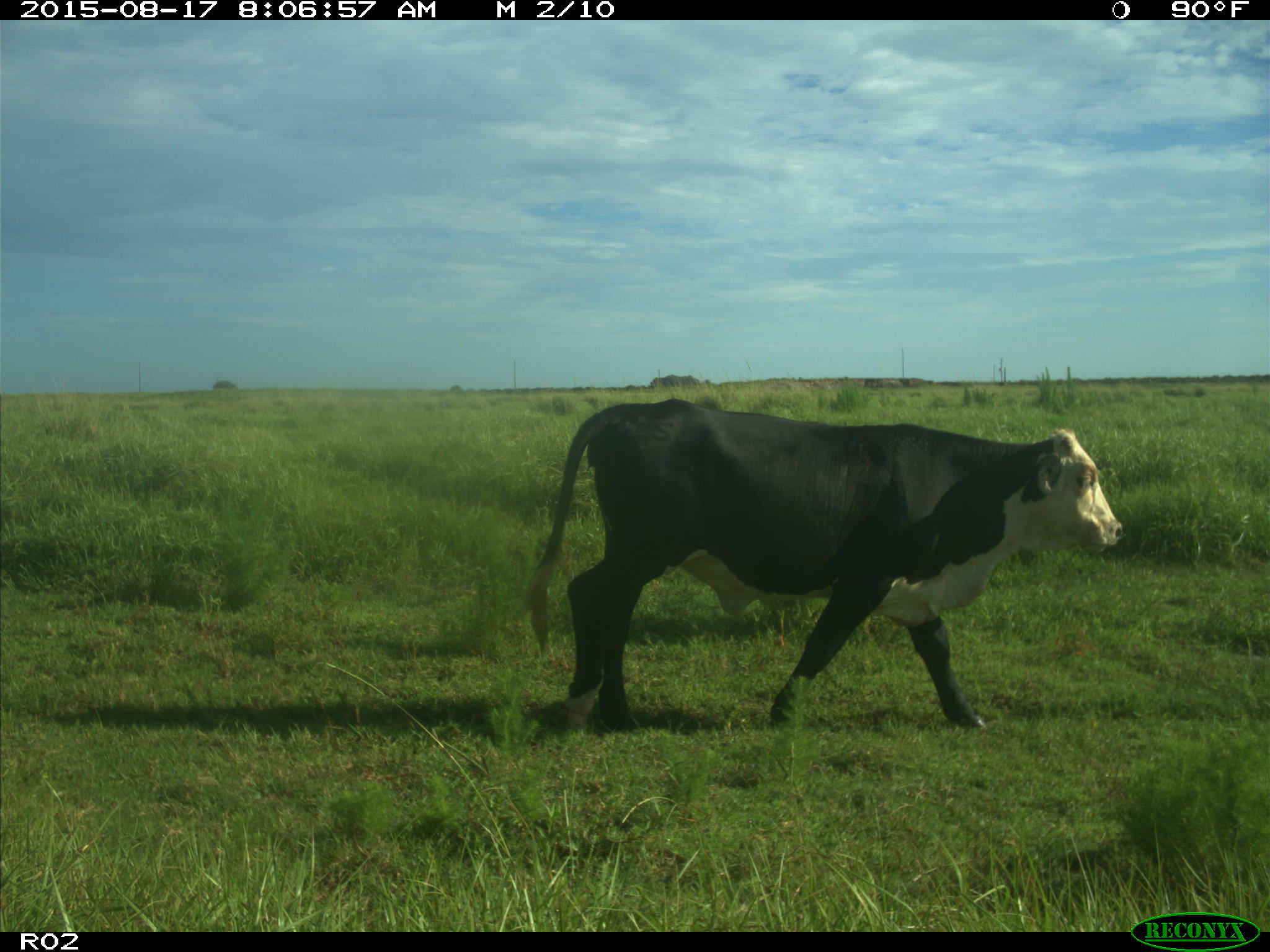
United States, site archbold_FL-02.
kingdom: Animalia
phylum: Chordata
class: Mammalia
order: Artiodactyla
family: Bovidae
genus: Bos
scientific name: Bos taurus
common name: domestic cow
Bos taurus (domestic cow).